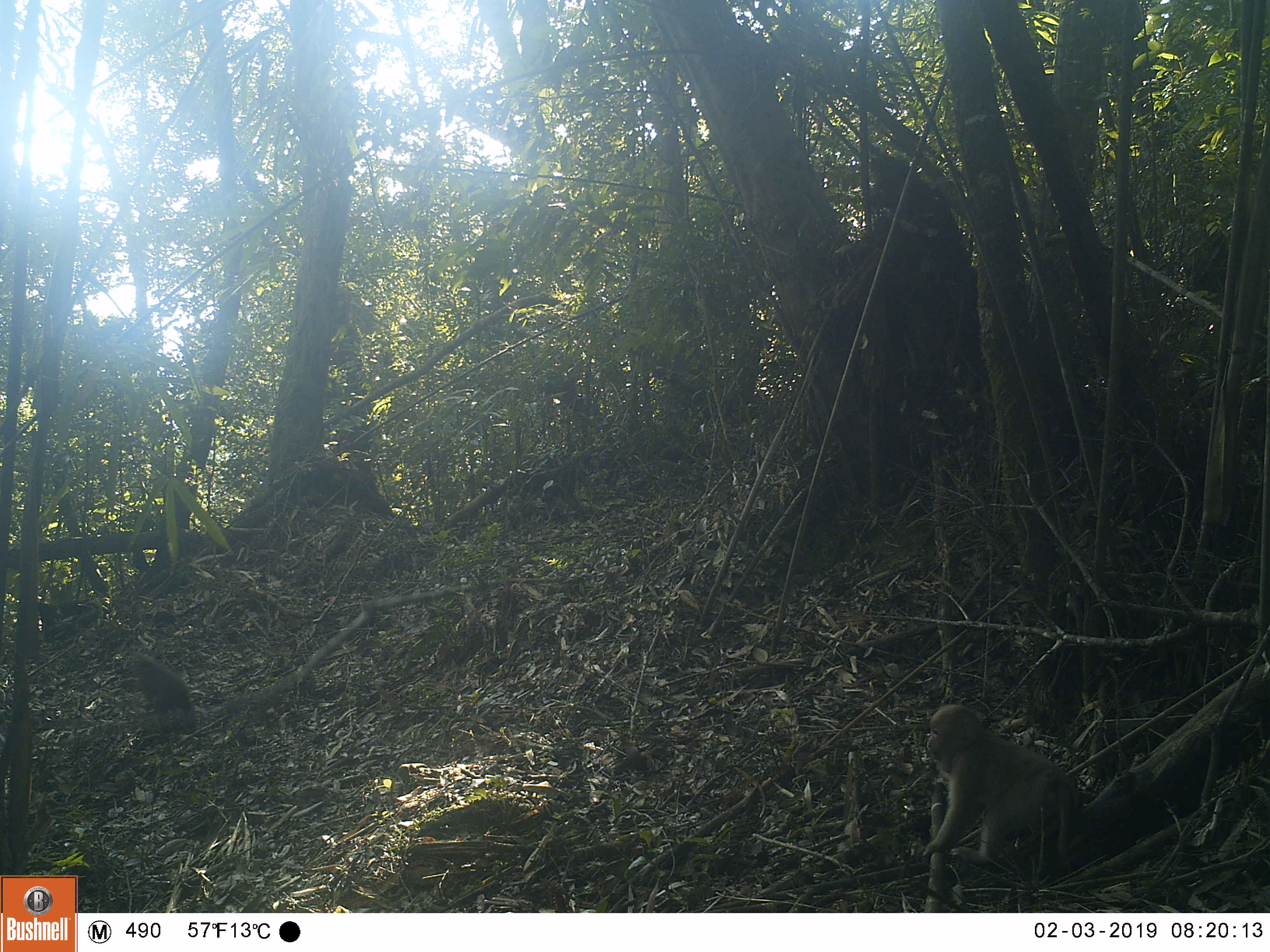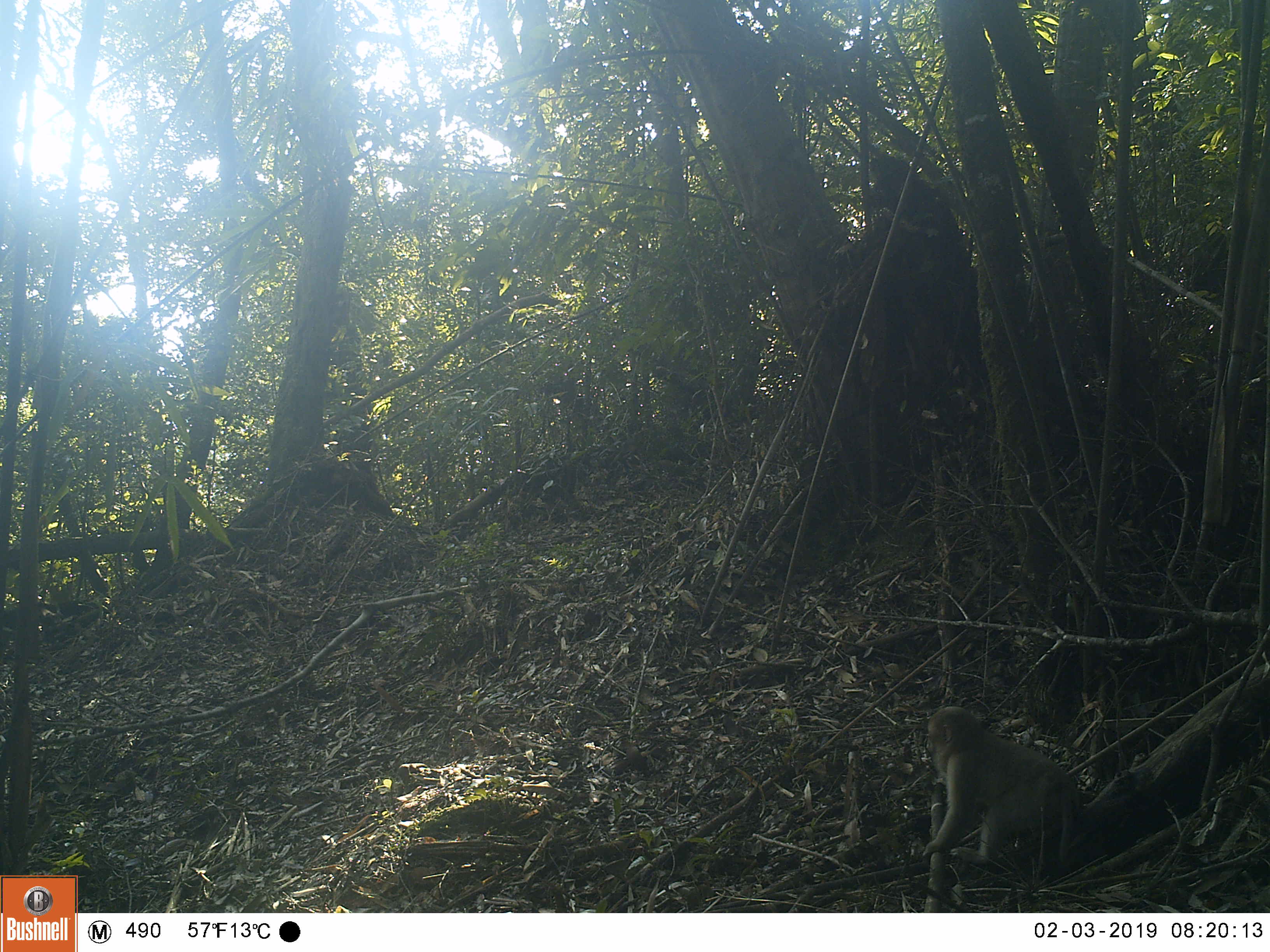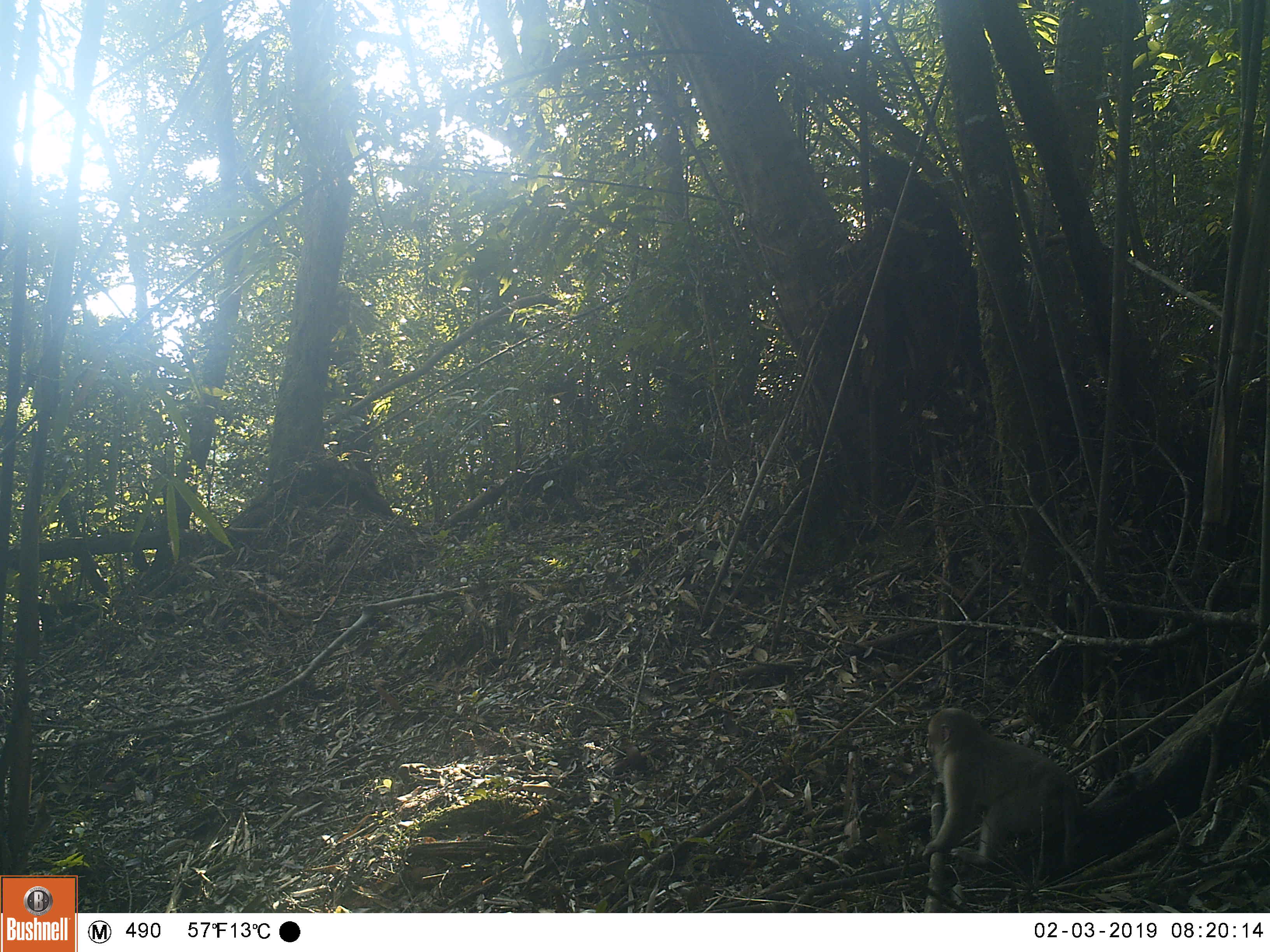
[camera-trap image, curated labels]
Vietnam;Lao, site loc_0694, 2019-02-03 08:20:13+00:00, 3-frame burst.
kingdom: Animalia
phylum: Chordata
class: Mammalia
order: Primates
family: Cercopithecidae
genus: Macaca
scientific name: Macaca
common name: macaques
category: assam or rhesus macaque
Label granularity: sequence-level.